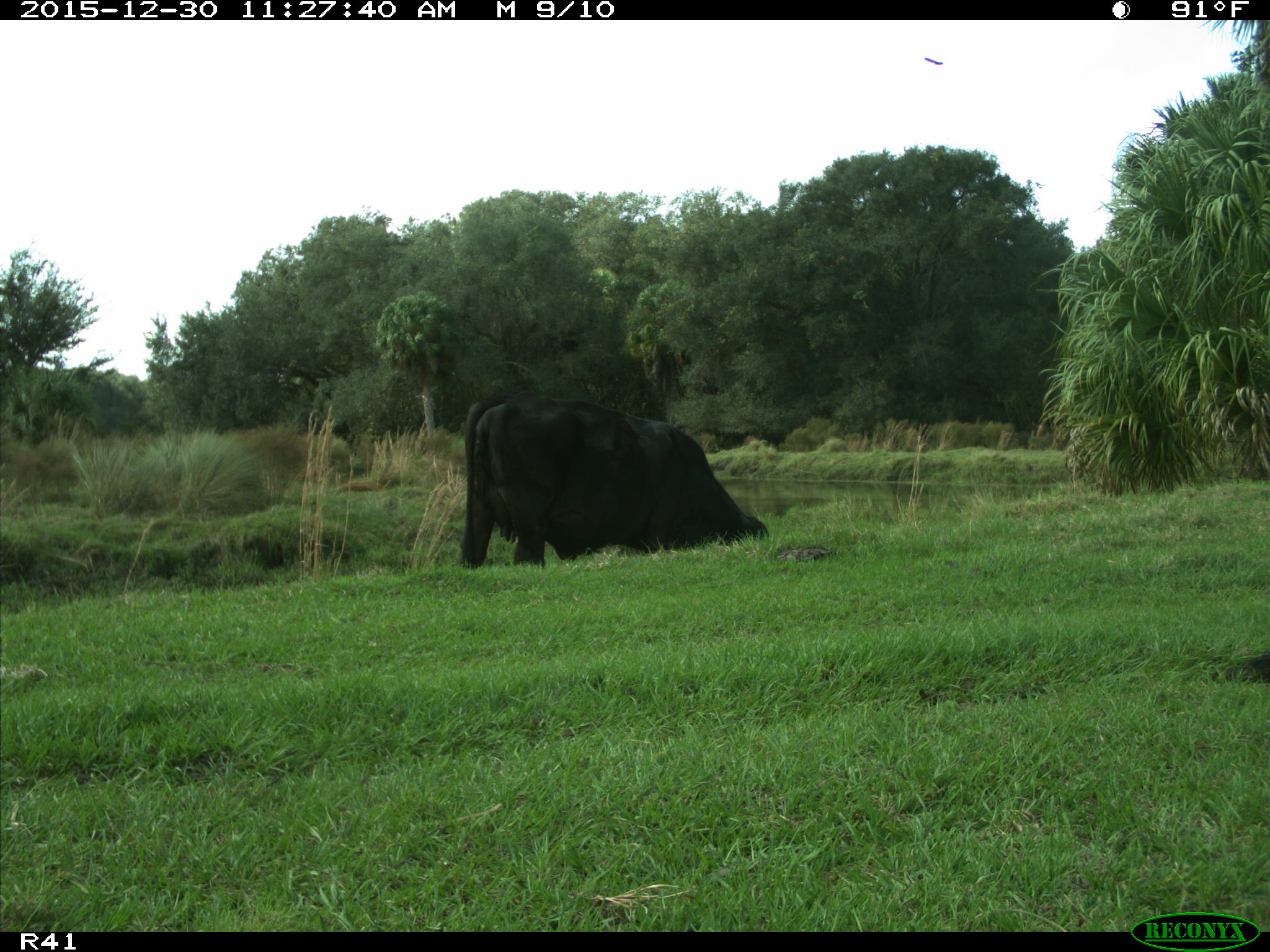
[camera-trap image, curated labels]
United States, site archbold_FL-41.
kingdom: Animalia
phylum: Chordata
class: Mammalia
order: Artiodactyla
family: Bovidae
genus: Bos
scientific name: Bos taurus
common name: domestic cow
Bos taurus (domestic cow).